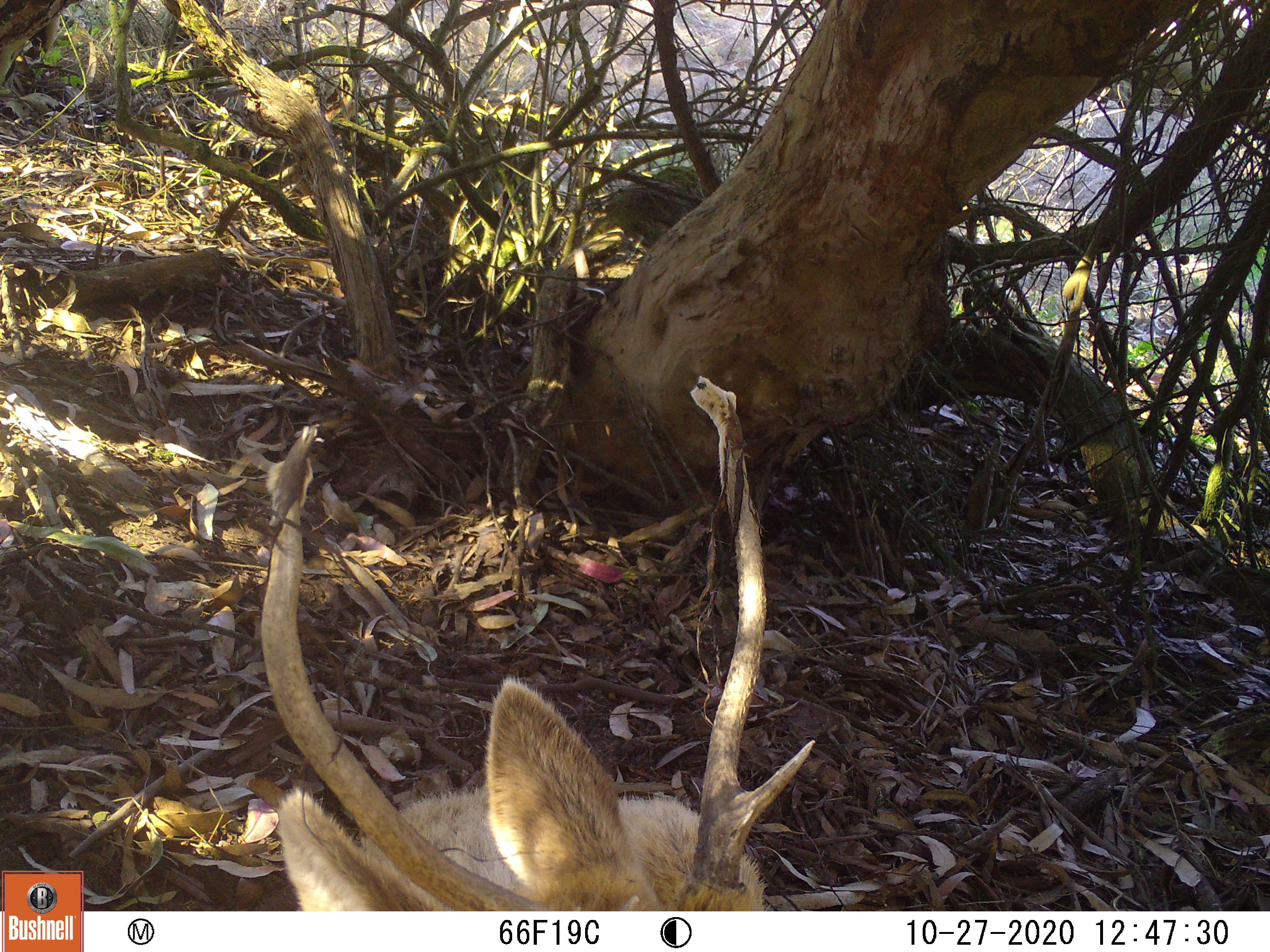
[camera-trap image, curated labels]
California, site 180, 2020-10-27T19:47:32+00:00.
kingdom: Animalia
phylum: Chordata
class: Mammalia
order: Artiodactyla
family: Cervidae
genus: Odocoileus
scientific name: Odocoileus hemionus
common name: mule deer